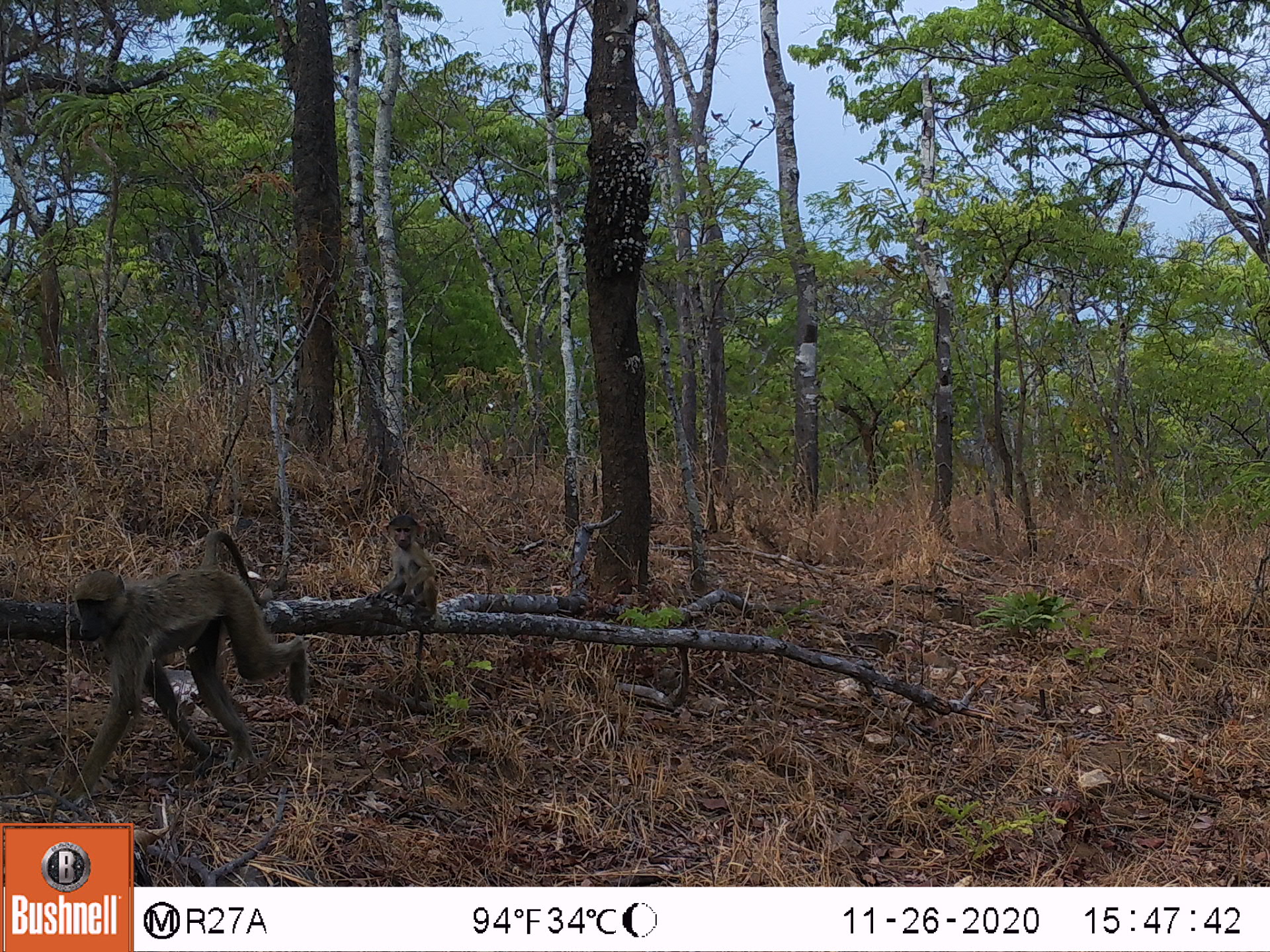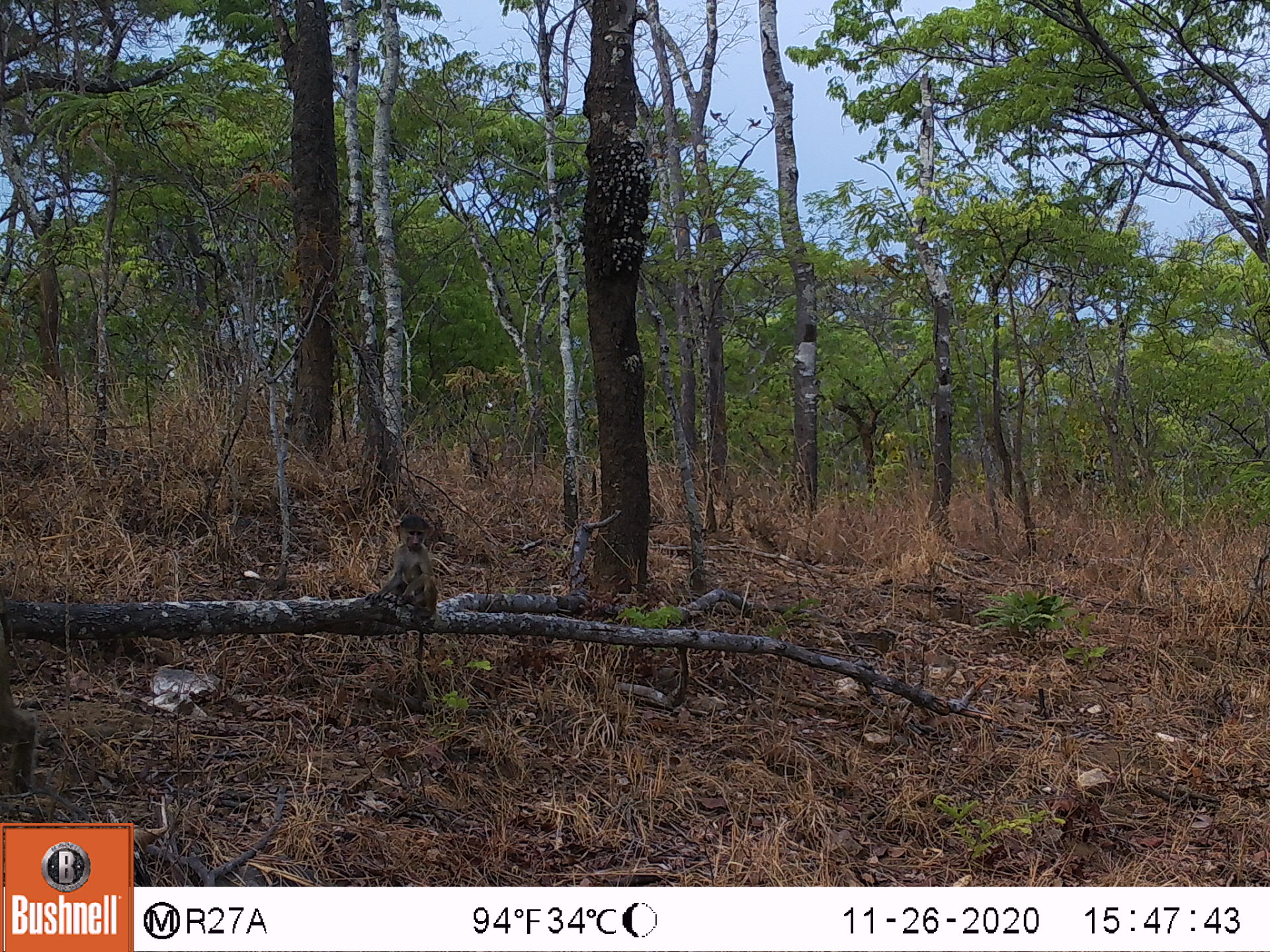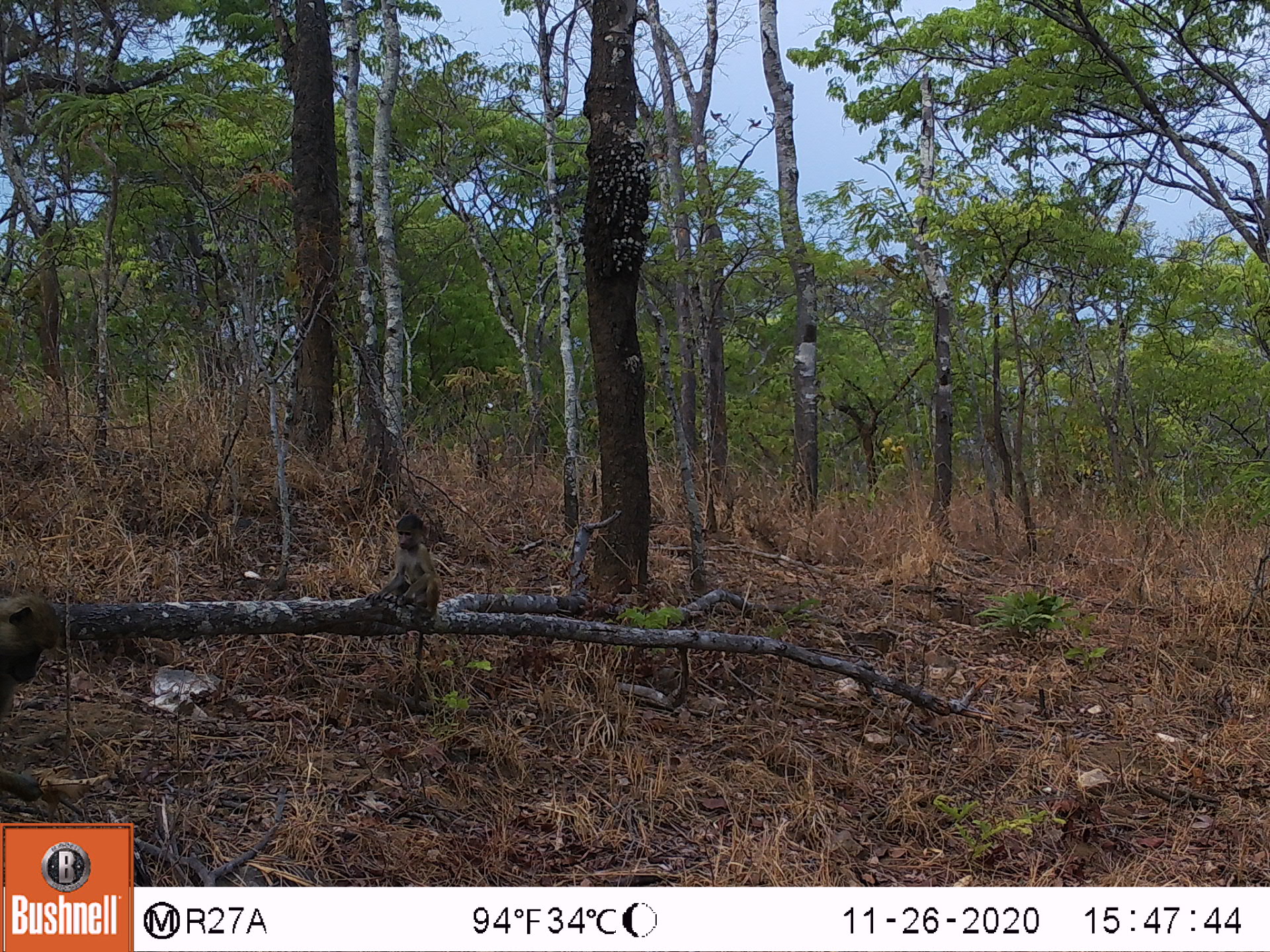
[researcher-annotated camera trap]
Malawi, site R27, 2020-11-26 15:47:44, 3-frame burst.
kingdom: Animalia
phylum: Chordata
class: Mammalia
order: Primates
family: Cercopithecidae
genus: Papio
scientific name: Papio cynocephalus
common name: yellow baboon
Yellow baboon (Papio cynocephalus), count 2.